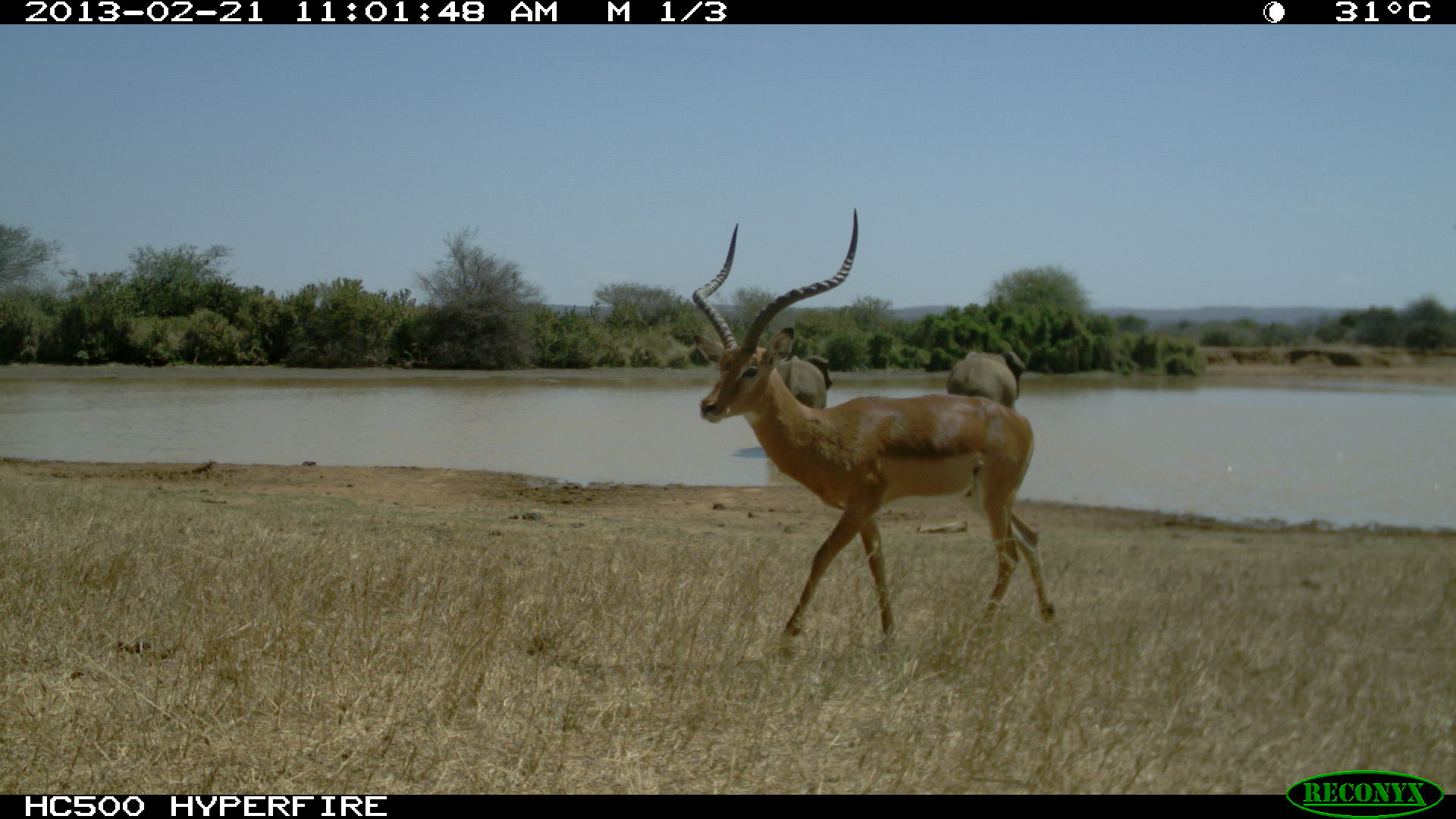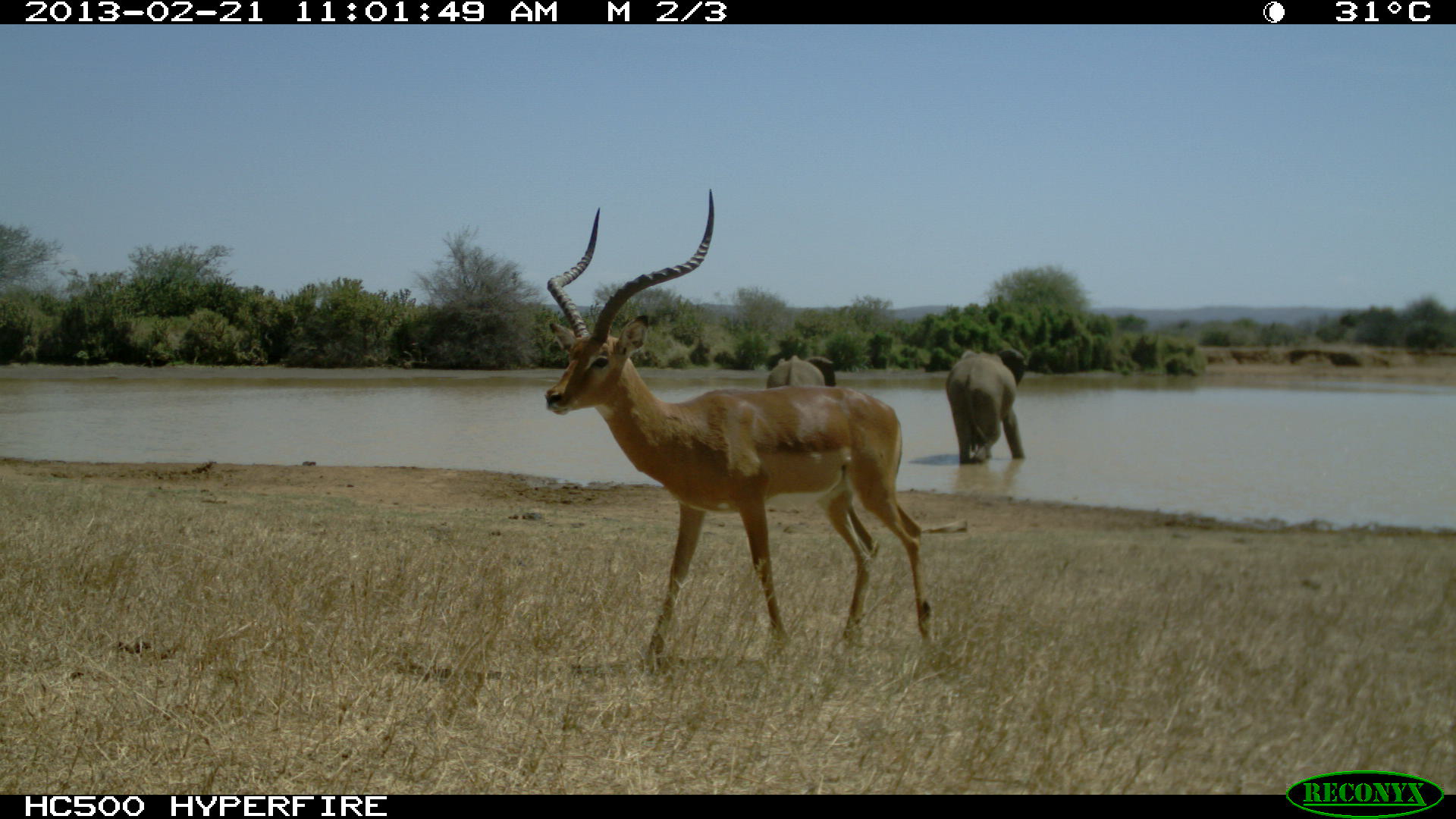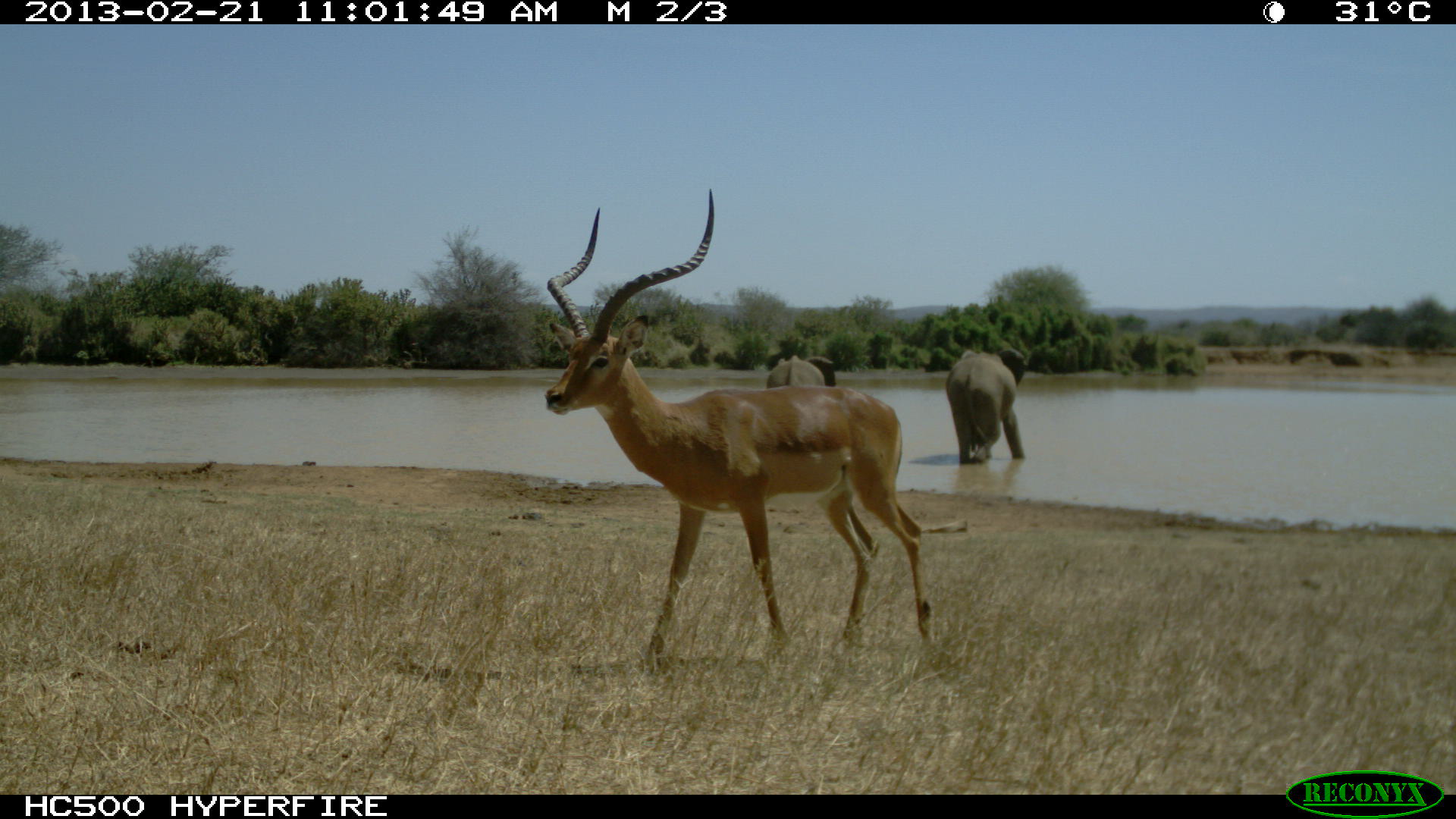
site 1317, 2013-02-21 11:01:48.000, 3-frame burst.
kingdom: Animalia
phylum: Chordata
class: Mammalia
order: Artiodactyla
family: Bovidae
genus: Aepyceros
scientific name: Aepyceros melampus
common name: impala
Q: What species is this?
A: Aepyceros melampus (impala).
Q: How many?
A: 1.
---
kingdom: Animalia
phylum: Chordata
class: Mammalia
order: Proboscidea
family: Elephantidae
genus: Loxodonta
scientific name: Loxodonta africana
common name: african bush elephant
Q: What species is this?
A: Loxodonta africana (african bush elephant).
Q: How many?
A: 2.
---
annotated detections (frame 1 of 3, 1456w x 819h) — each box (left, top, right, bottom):
aepyceros melampus: (690, 206, 1055, 662); (946, 350, 1026, 413); (772, 354, 832, 410)